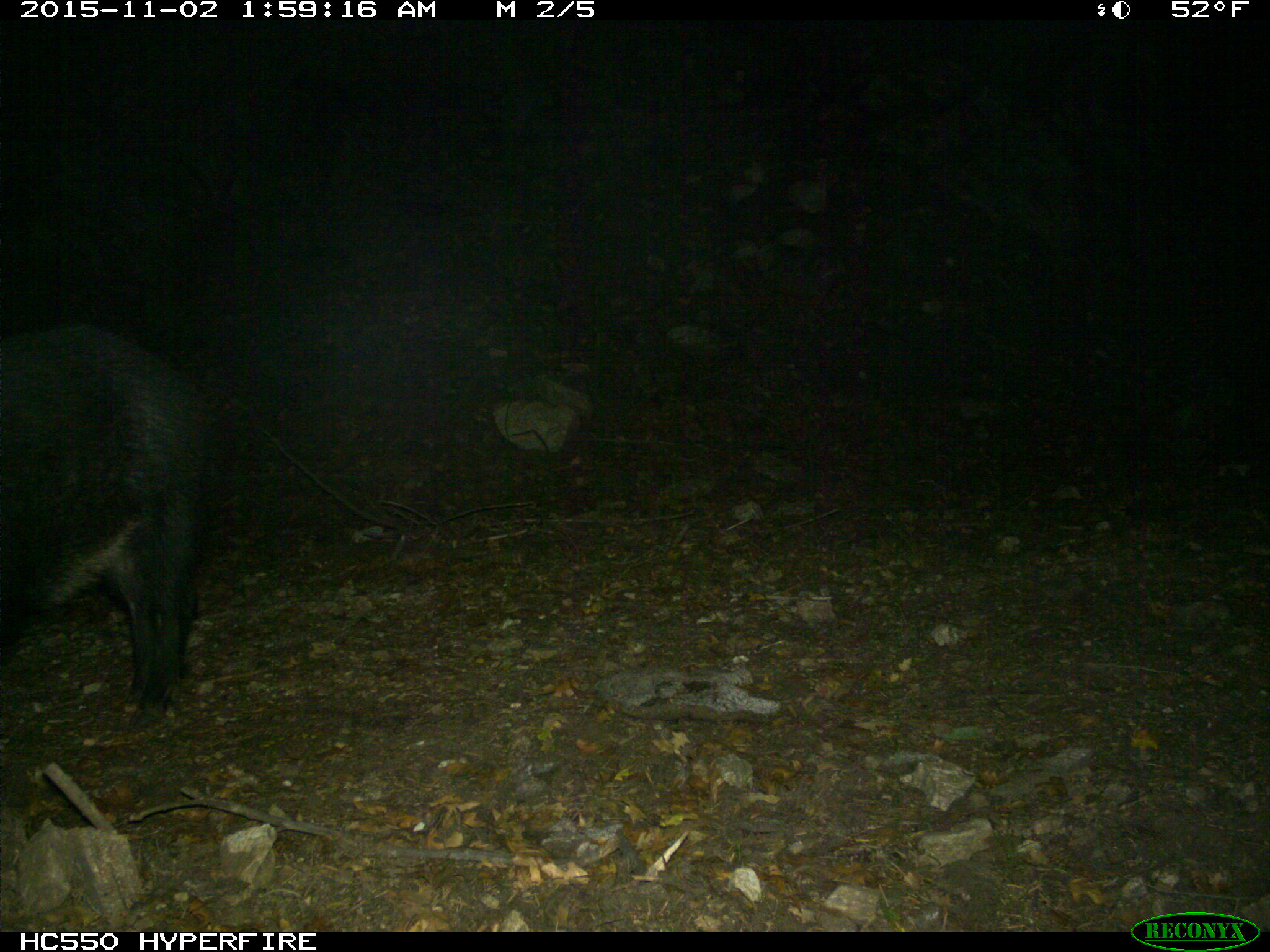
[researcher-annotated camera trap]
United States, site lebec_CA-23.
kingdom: Animalia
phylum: Chordata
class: Mammalia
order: Artiodactyla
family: Suidae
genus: Sus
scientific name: Sus scrofa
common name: wild boar